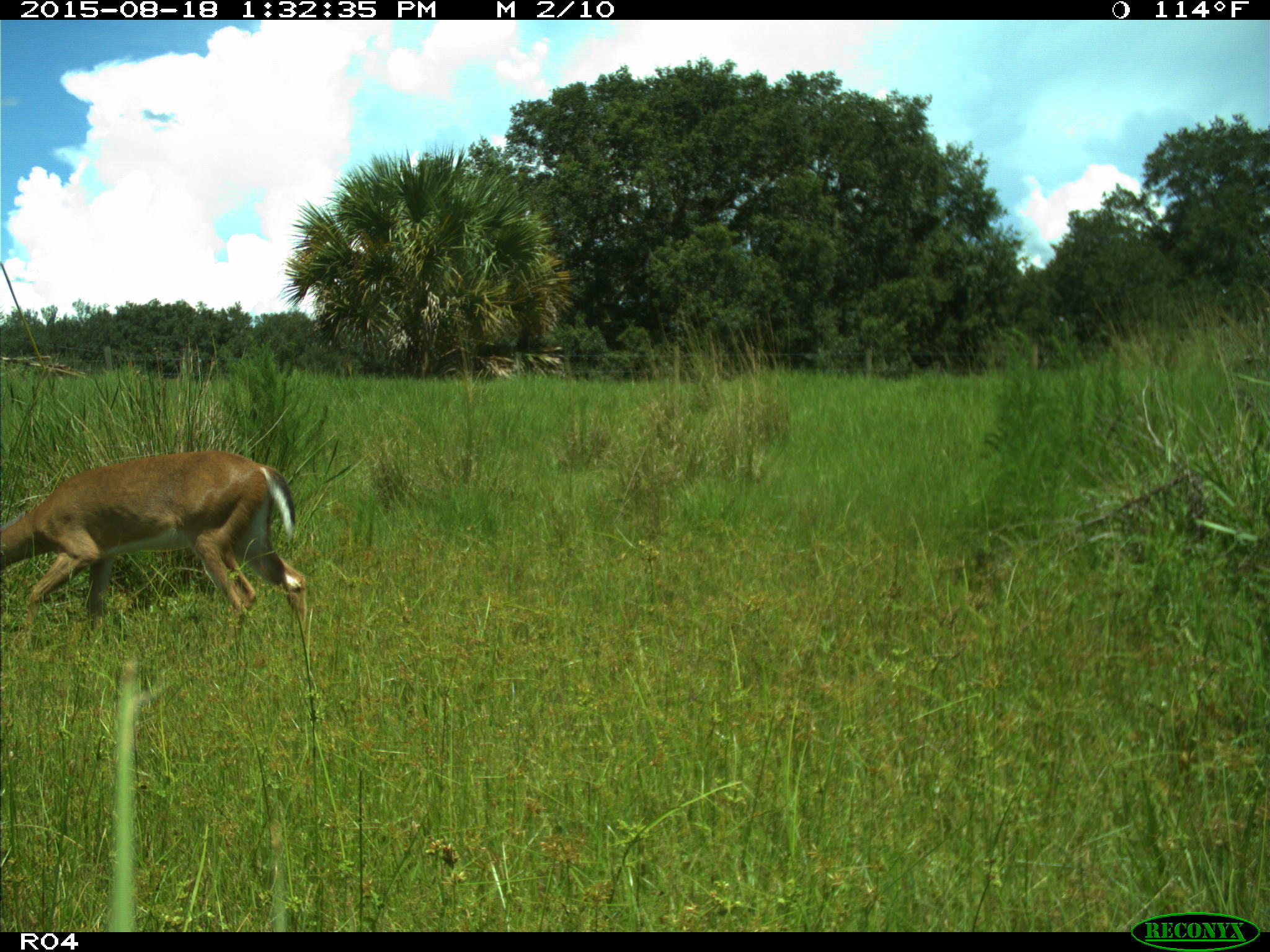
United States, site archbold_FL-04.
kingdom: Animalia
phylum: Chordata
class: Mammalia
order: Artiodactyla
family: Cervidae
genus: Odocoileus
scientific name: Odocoileus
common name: deer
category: unidentified deer